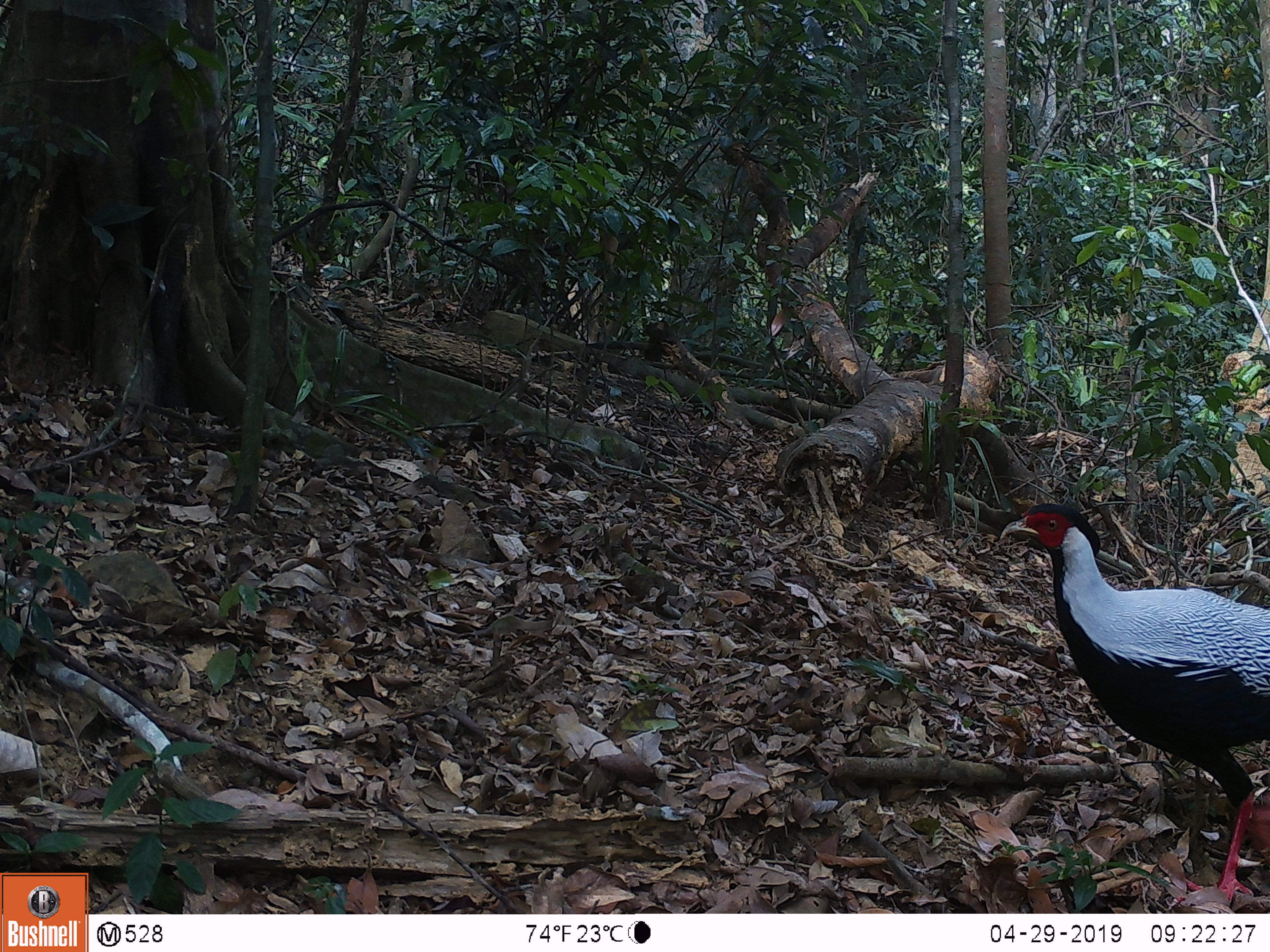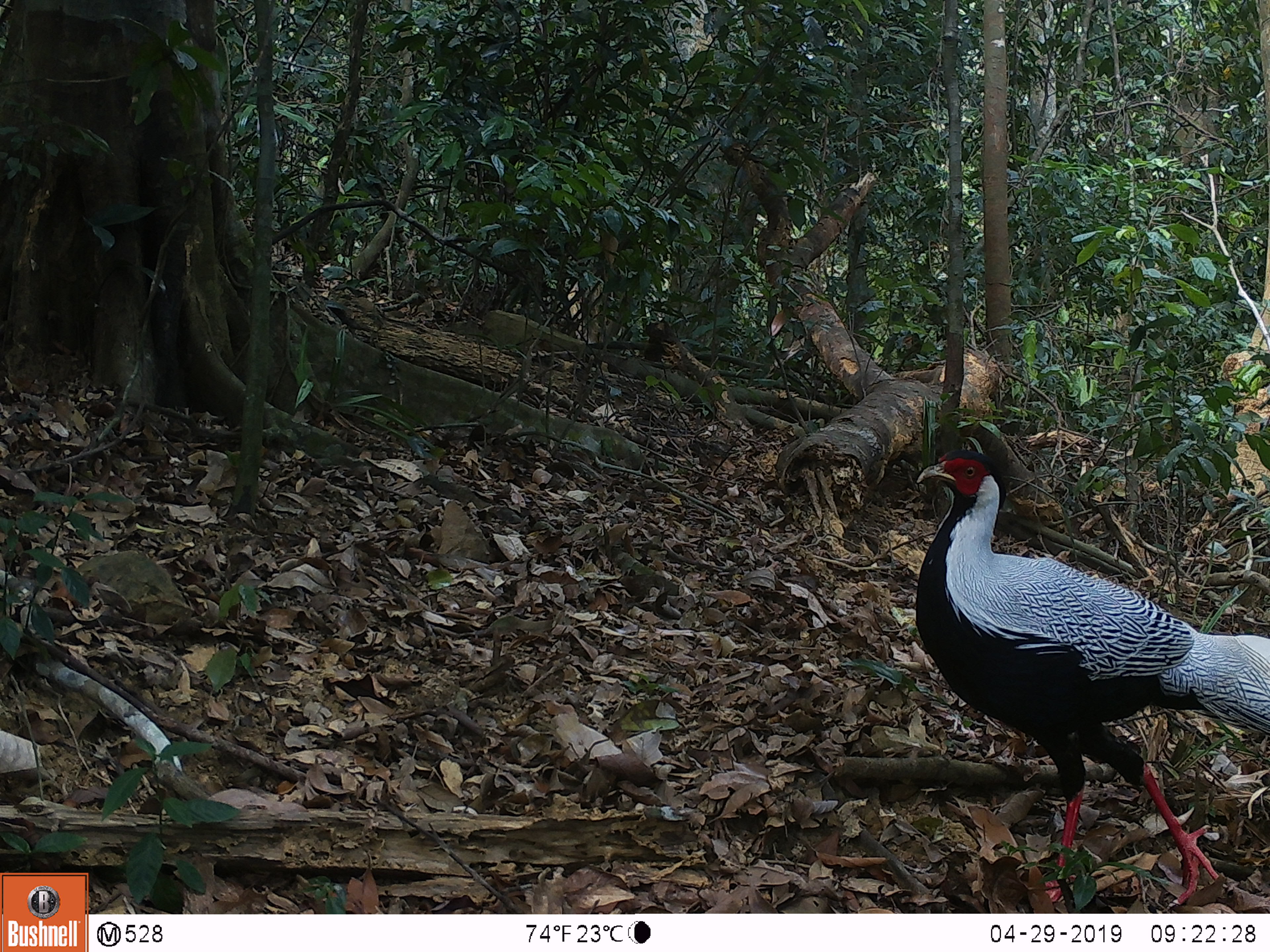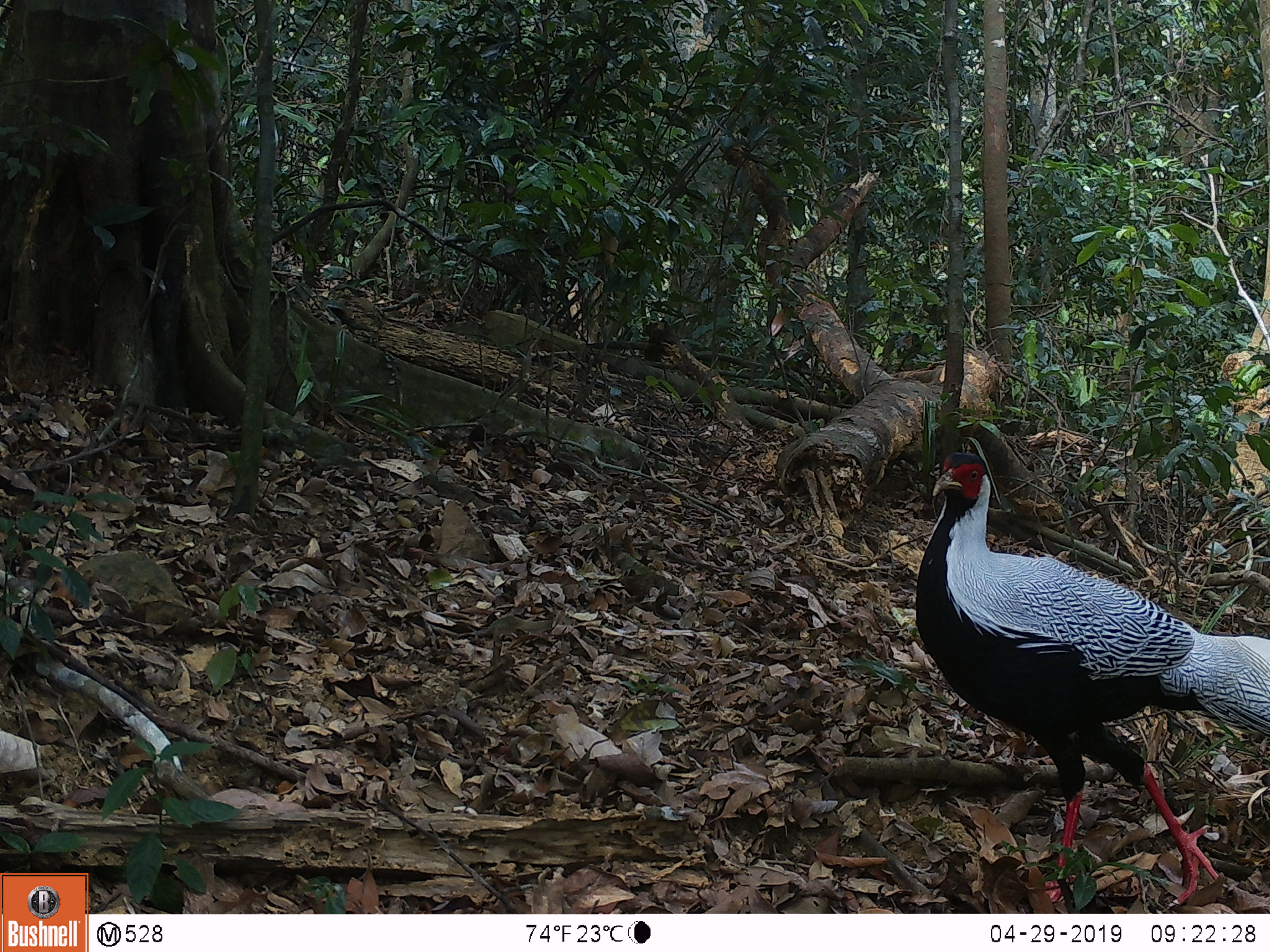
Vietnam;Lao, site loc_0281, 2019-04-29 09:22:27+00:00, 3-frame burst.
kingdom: Animalia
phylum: Chordata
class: Aves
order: Galliformes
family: Phasianidae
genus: Lophura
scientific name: Lophura nycthemera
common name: silver pheasant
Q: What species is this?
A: Silver pheasant (Lophura nycthemera).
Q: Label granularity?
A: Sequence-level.